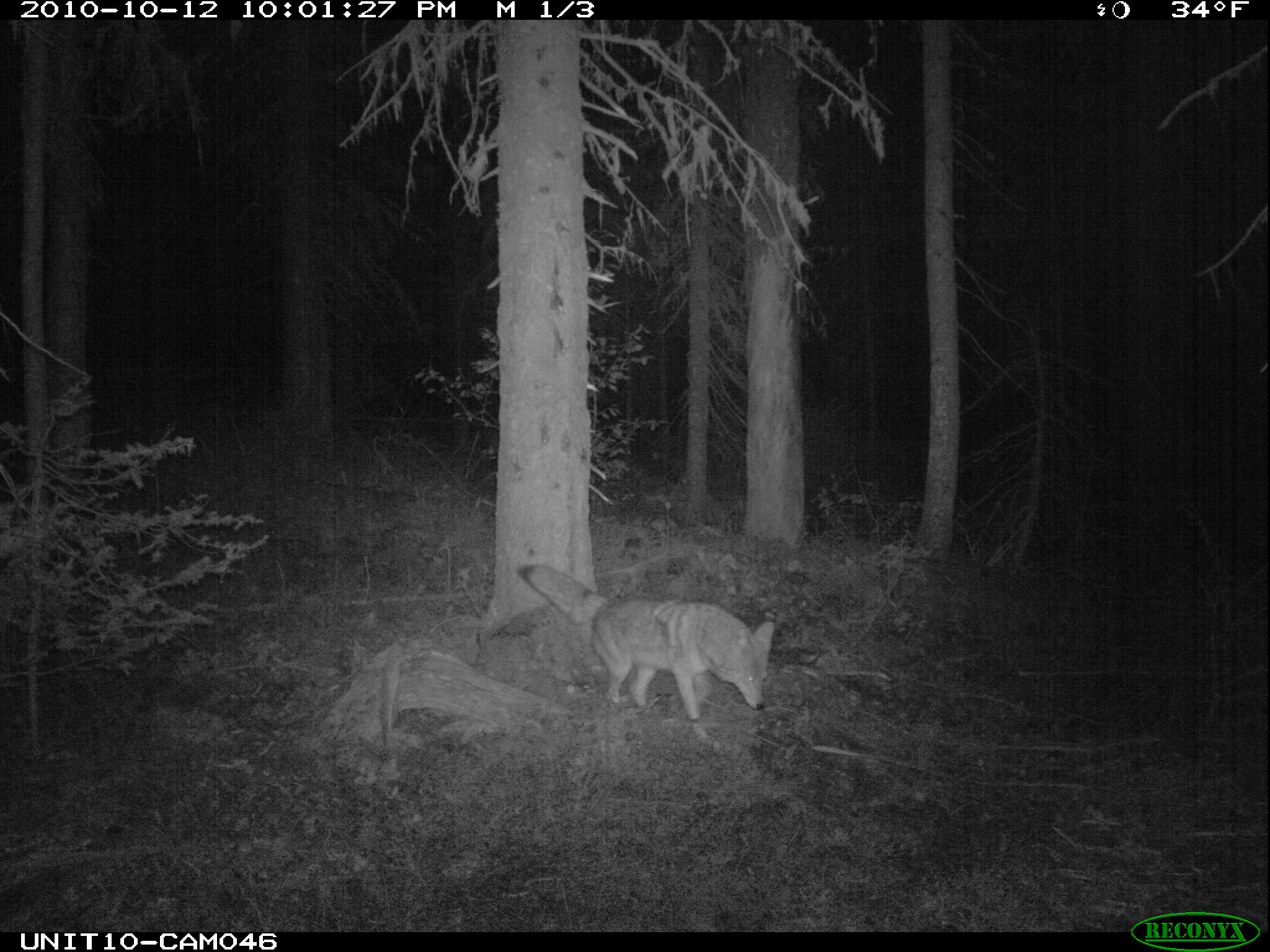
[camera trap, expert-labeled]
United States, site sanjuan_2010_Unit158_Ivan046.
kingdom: Animalia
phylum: Chordata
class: Mammalia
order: Carnivora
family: Canidae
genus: Canis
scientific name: Canis latrans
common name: coyote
Canis latrans (coyote).